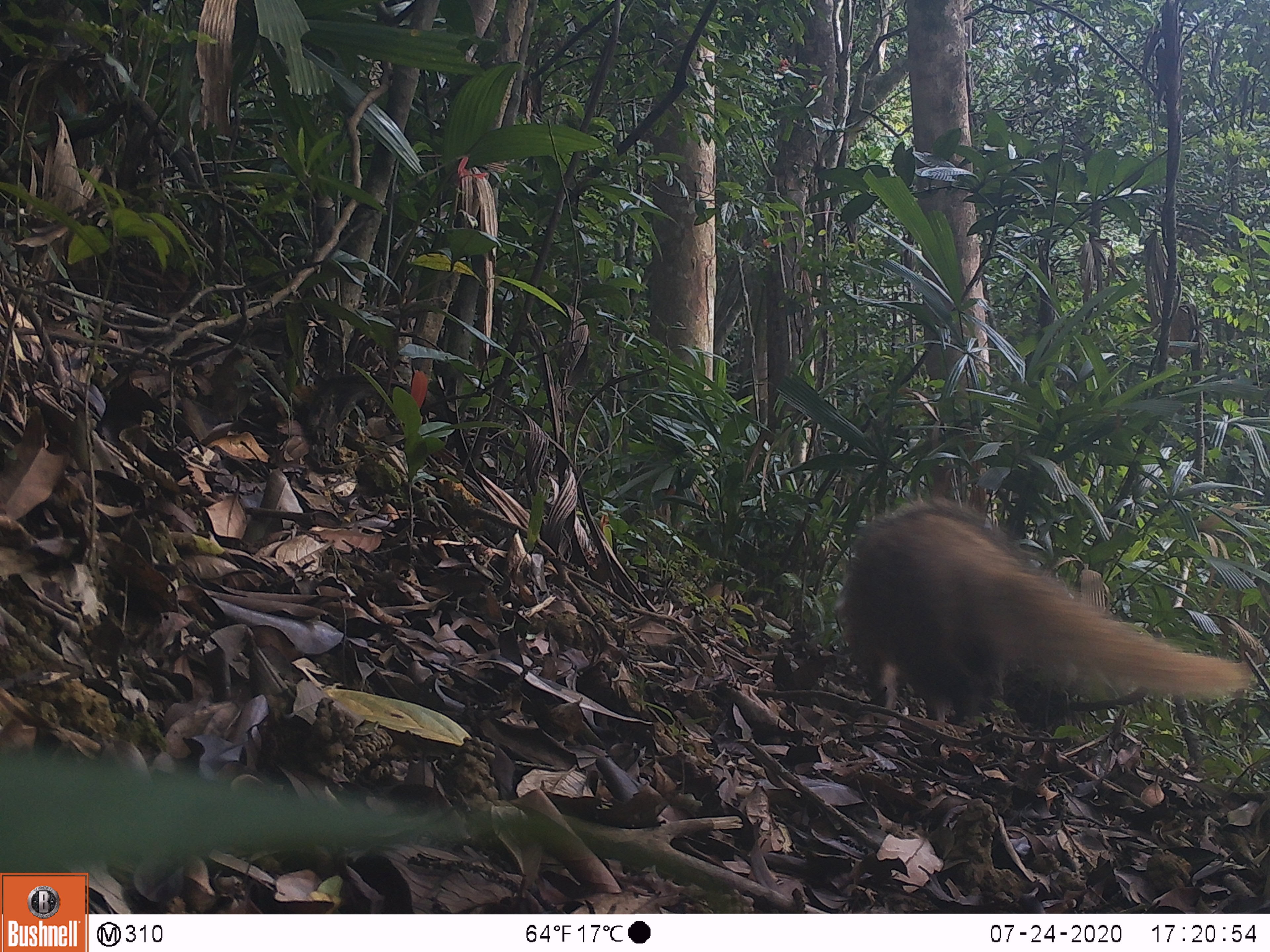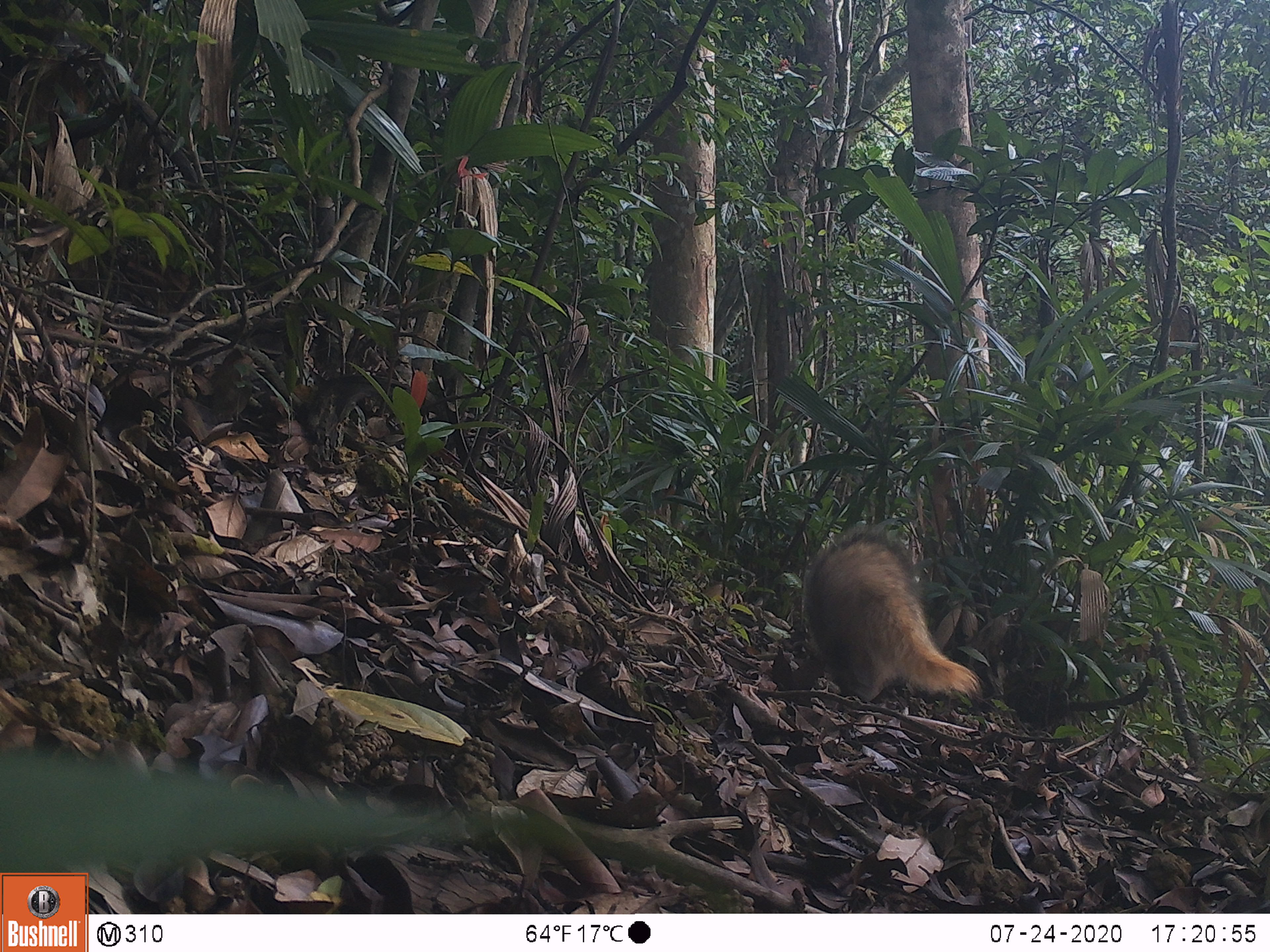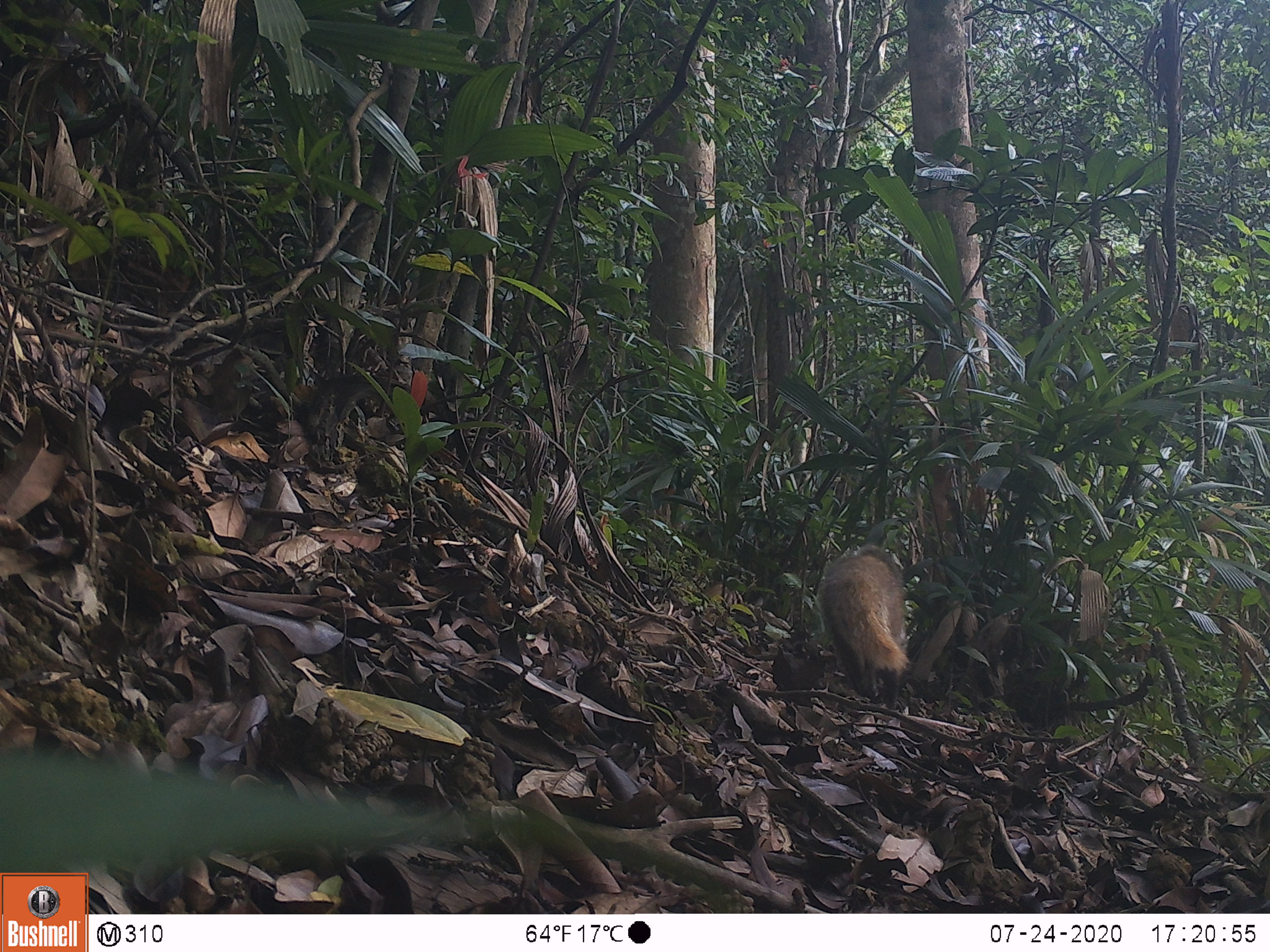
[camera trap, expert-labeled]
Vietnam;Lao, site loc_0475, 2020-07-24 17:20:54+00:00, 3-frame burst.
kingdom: Animalia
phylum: Chordata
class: Mammalia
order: Carnivora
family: Herpestidae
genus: Urva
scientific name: Urva urva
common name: crab-eating mongoose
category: crab eating mongoose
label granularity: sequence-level